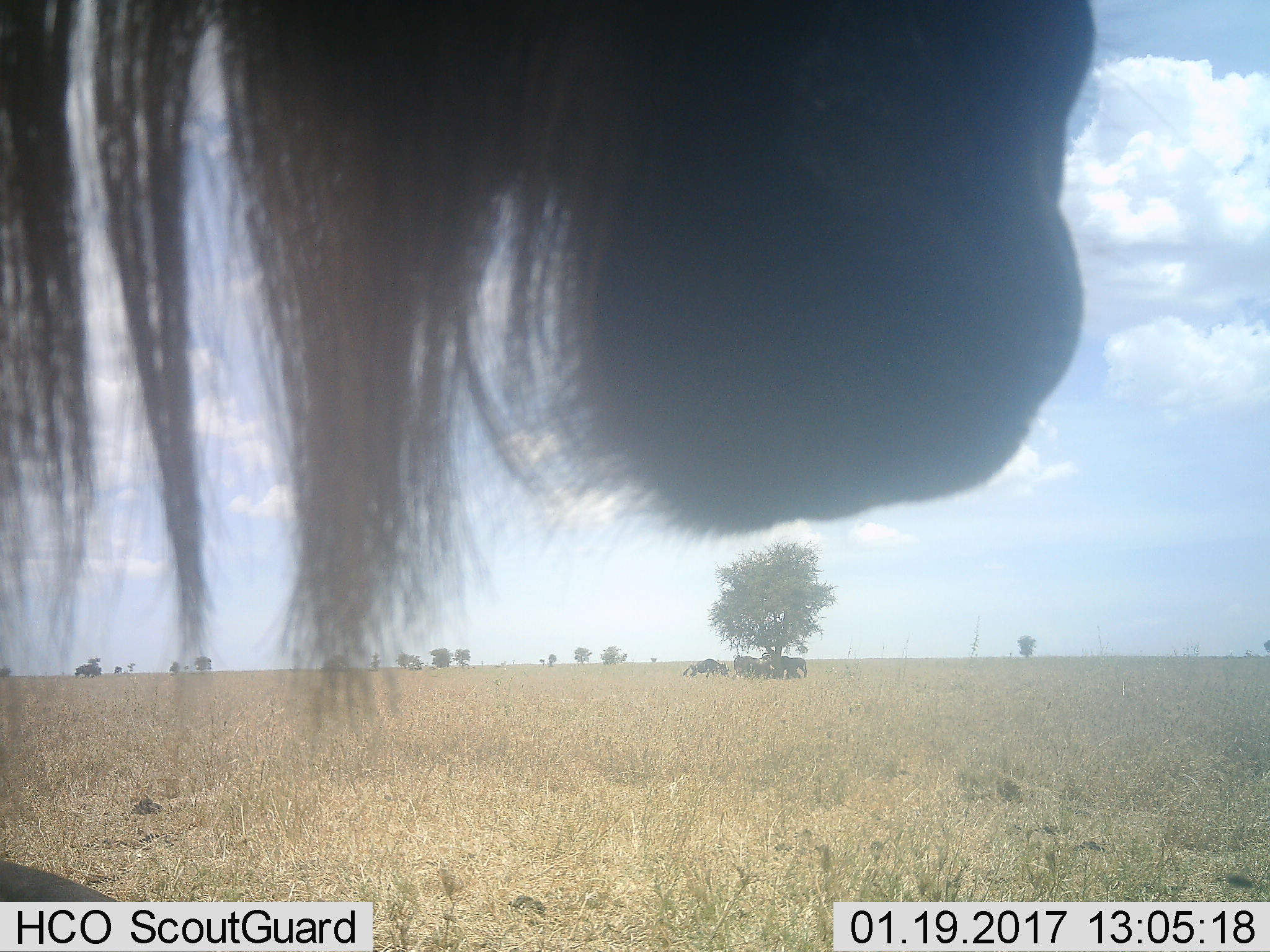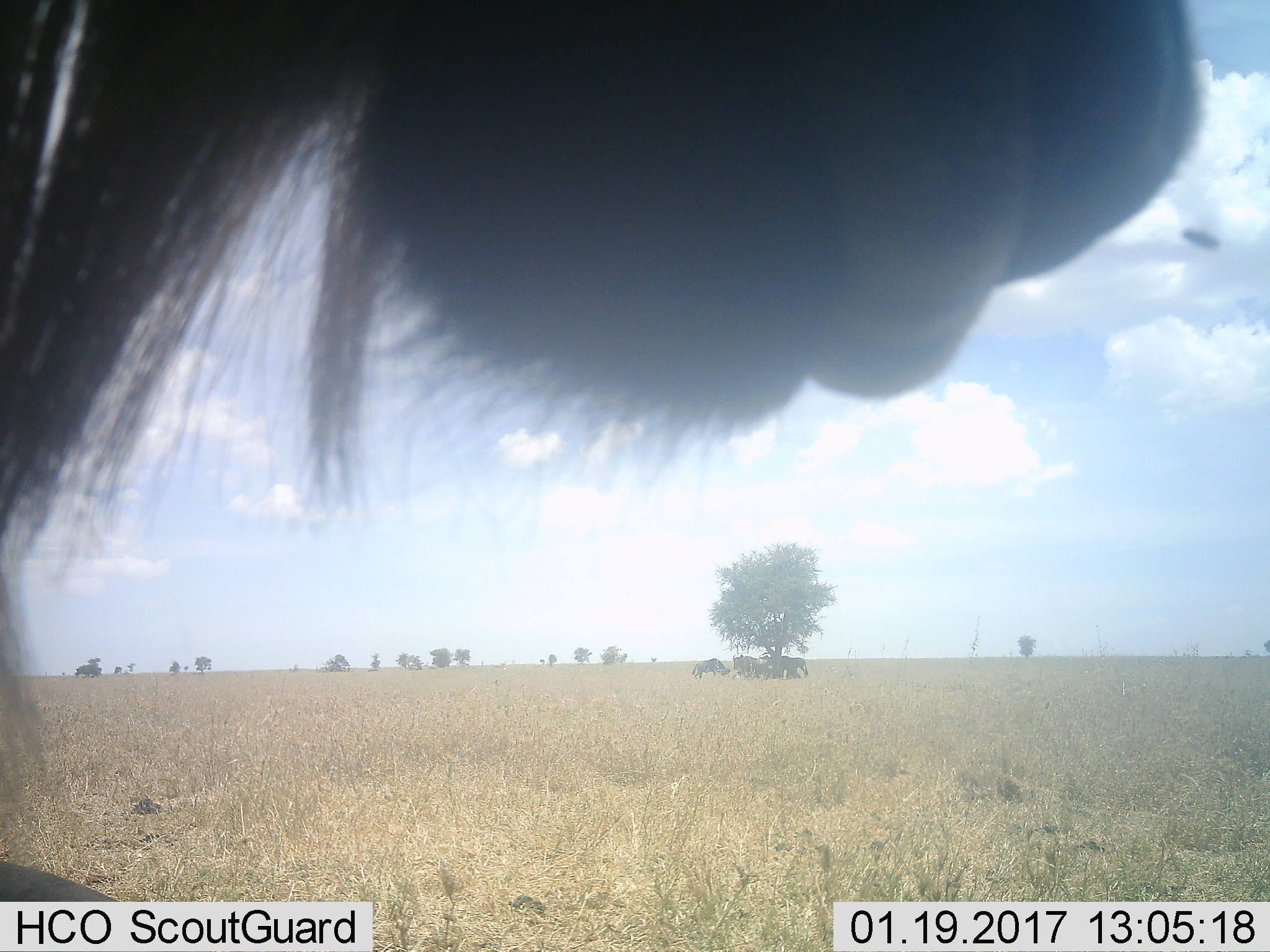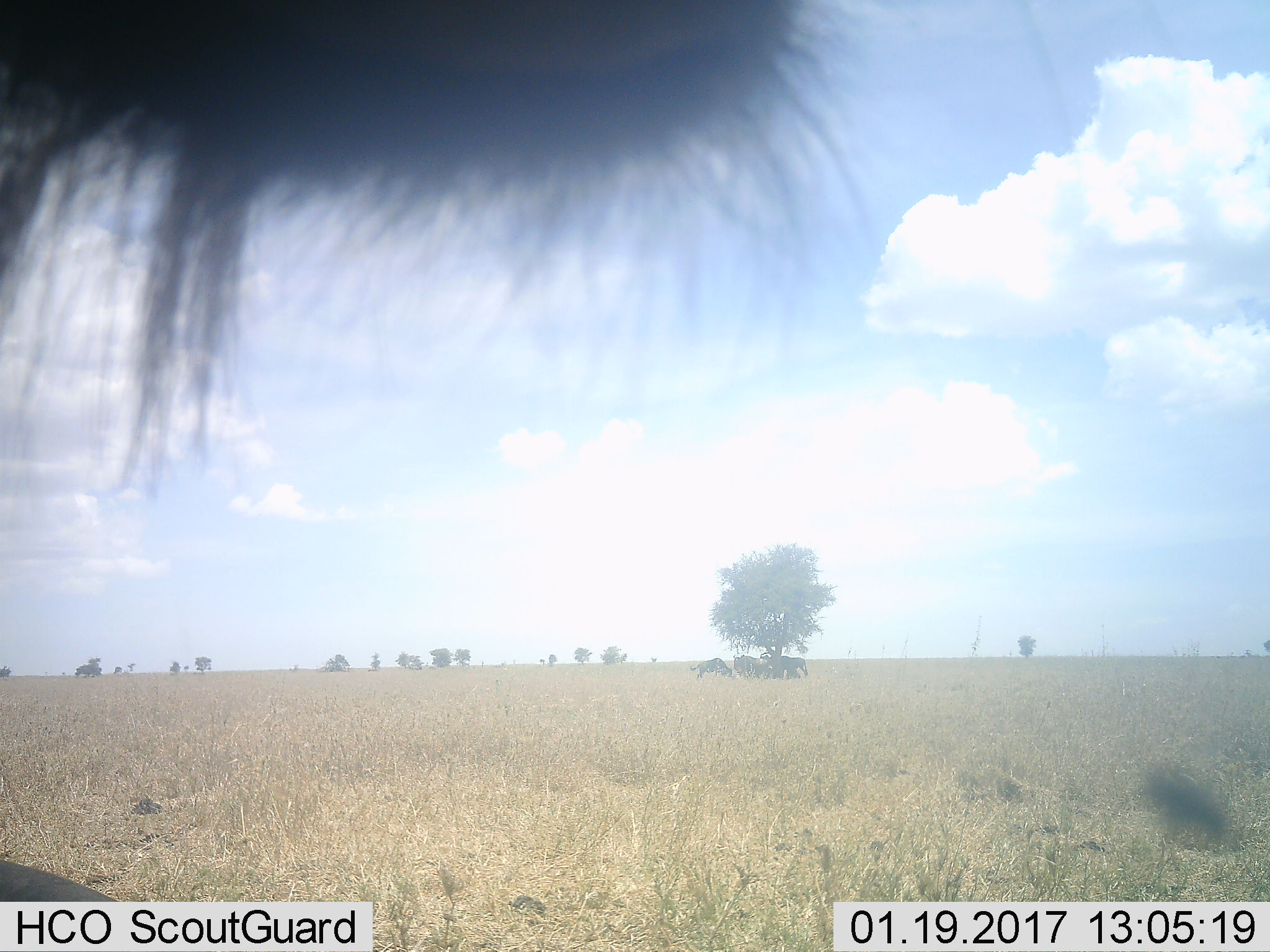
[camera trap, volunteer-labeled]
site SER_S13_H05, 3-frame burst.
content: unidentified animal